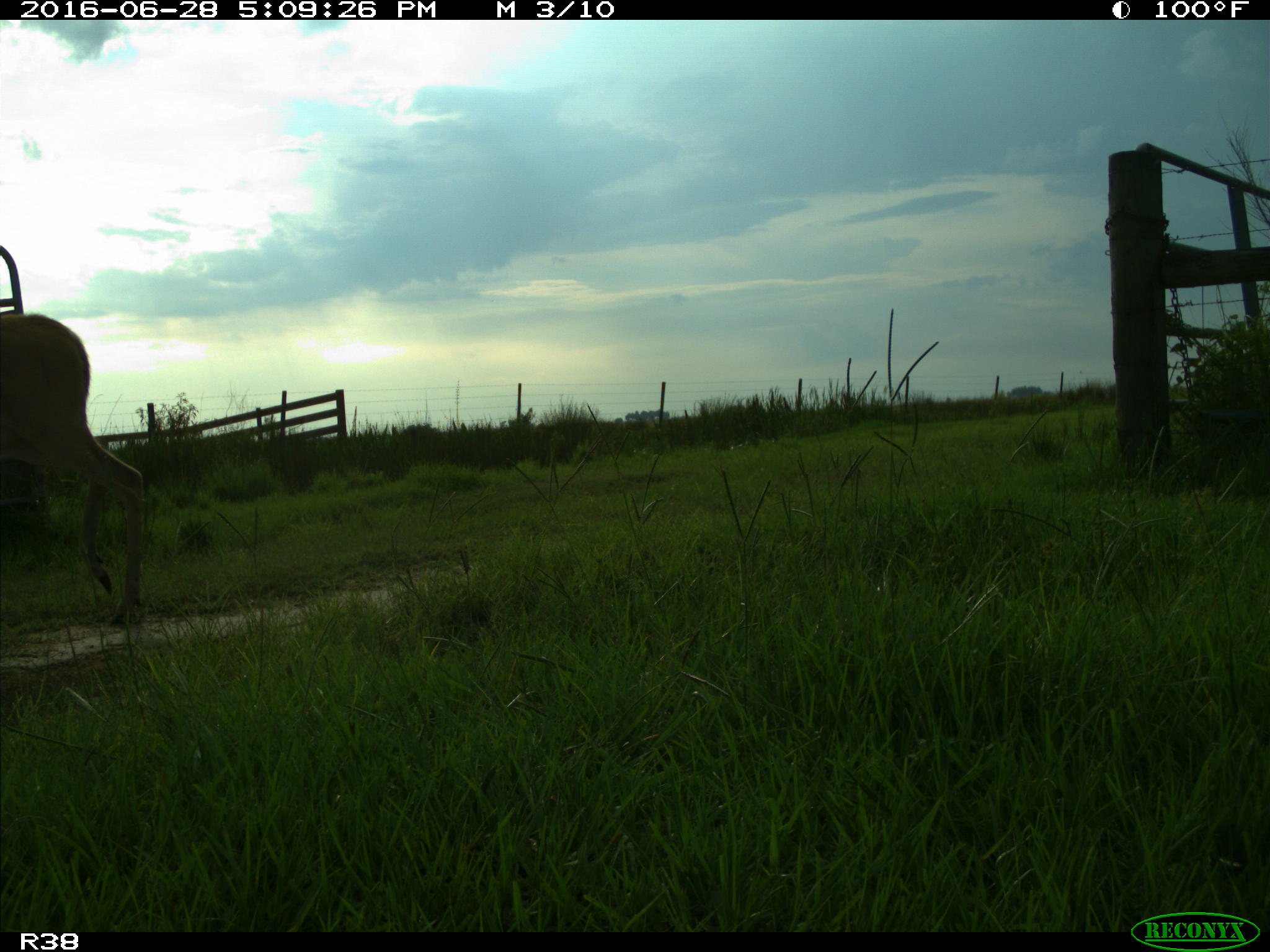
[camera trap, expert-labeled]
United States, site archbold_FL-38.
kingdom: Animalia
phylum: Chordata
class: Mammalia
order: Artiodactyla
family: Cervidae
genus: Odocoileus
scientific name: Odocoileus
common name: deer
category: unidentified deer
Unidentified deer (deer) (Odocoileus).